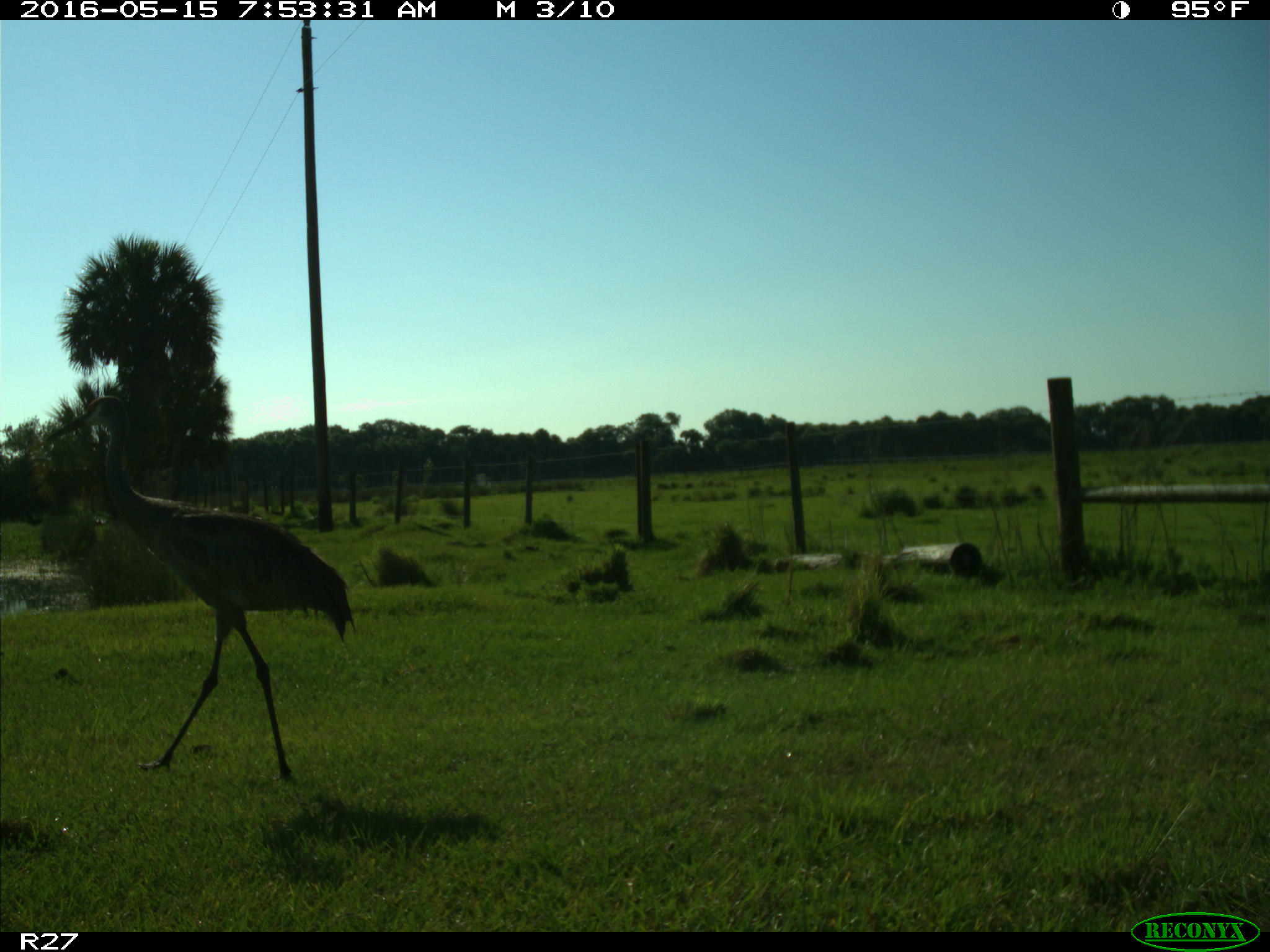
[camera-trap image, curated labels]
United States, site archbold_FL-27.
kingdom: Animalia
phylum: Chordata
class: Aves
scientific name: Aves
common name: birds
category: unidentified bird